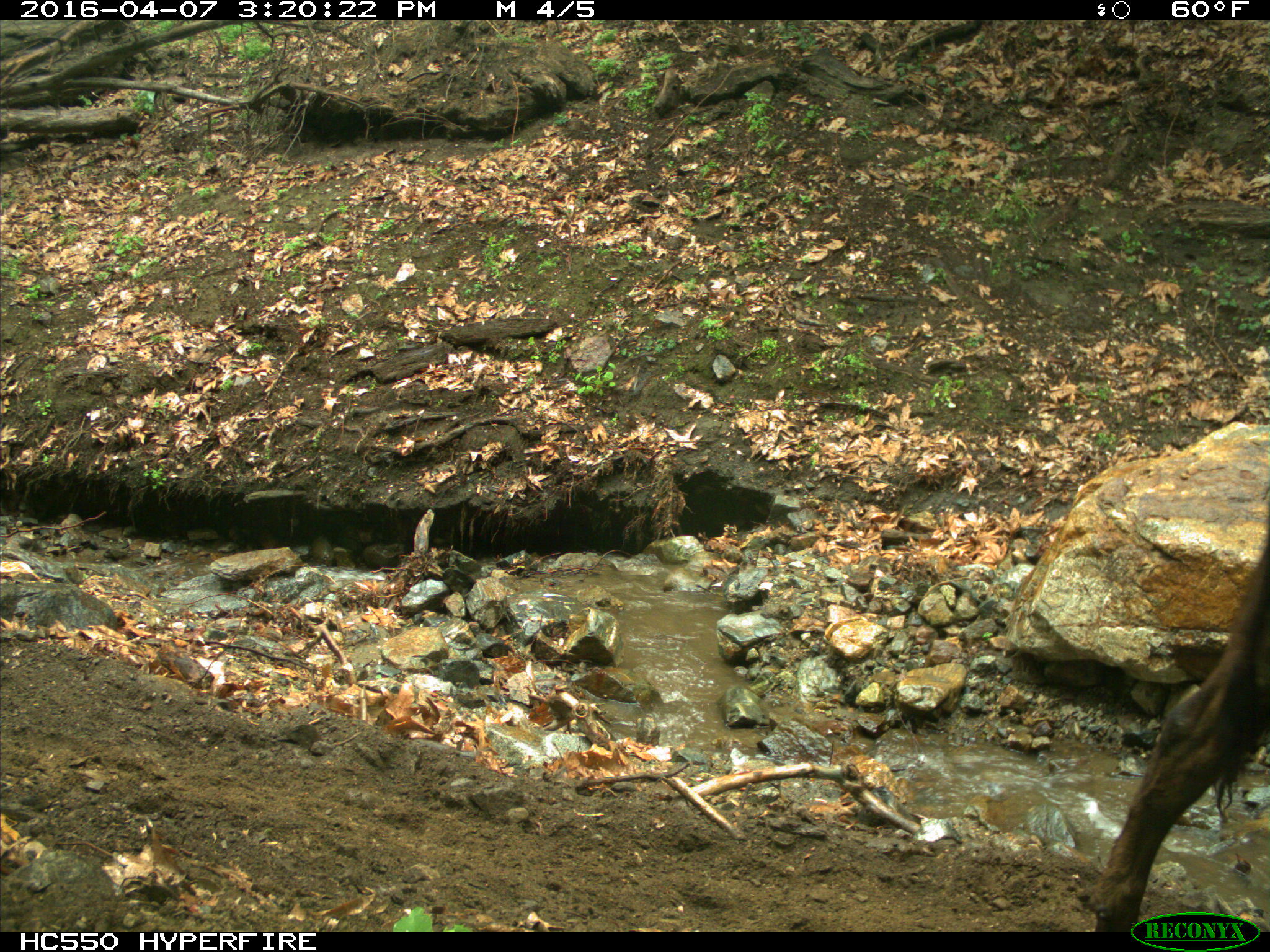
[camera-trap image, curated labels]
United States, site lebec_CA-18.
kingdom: Animalia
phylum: Chordata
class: Mammalia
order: Artiodactyla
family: Bovidae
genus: Bos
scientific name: Bos taurus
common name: domestic cow